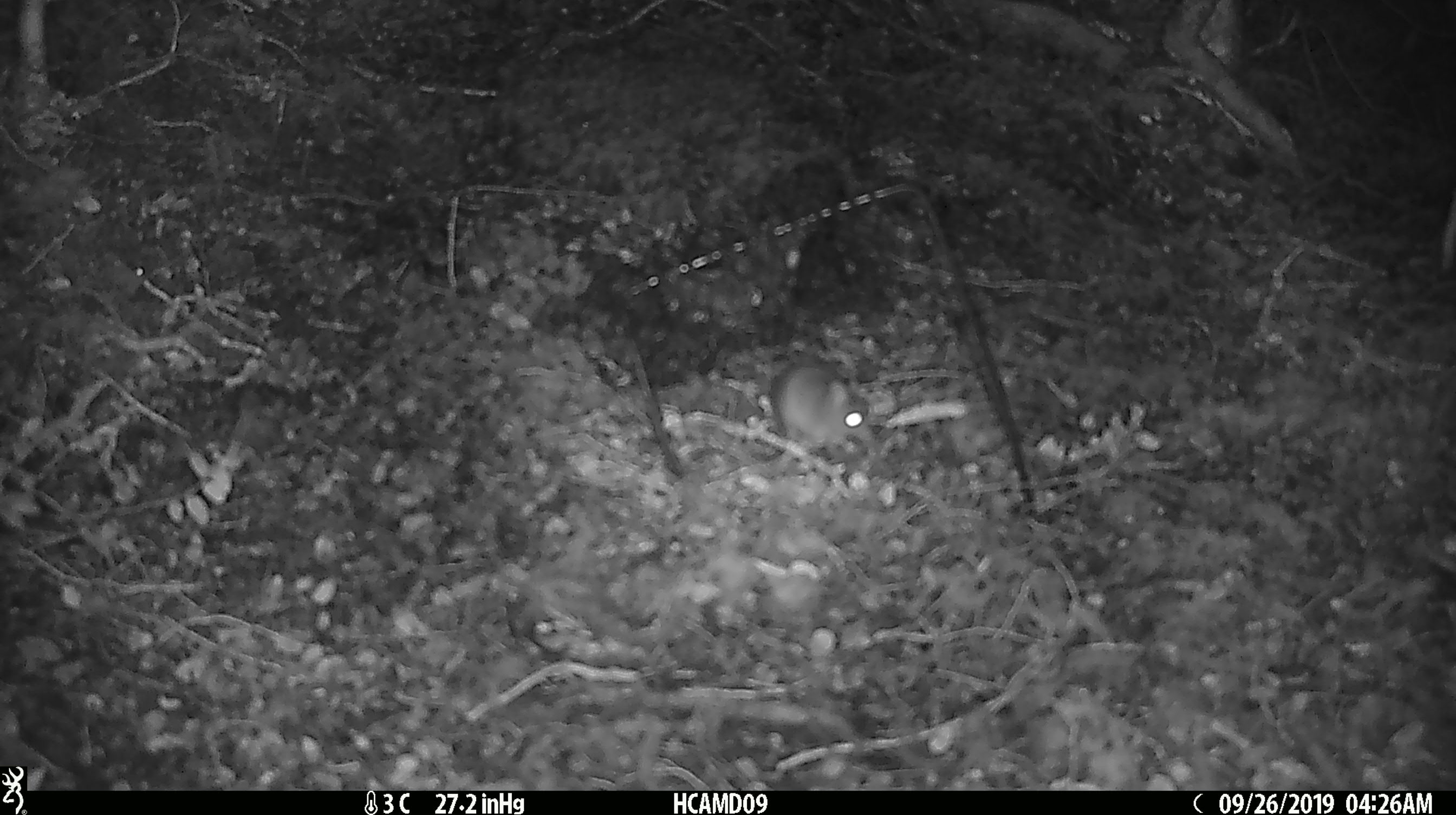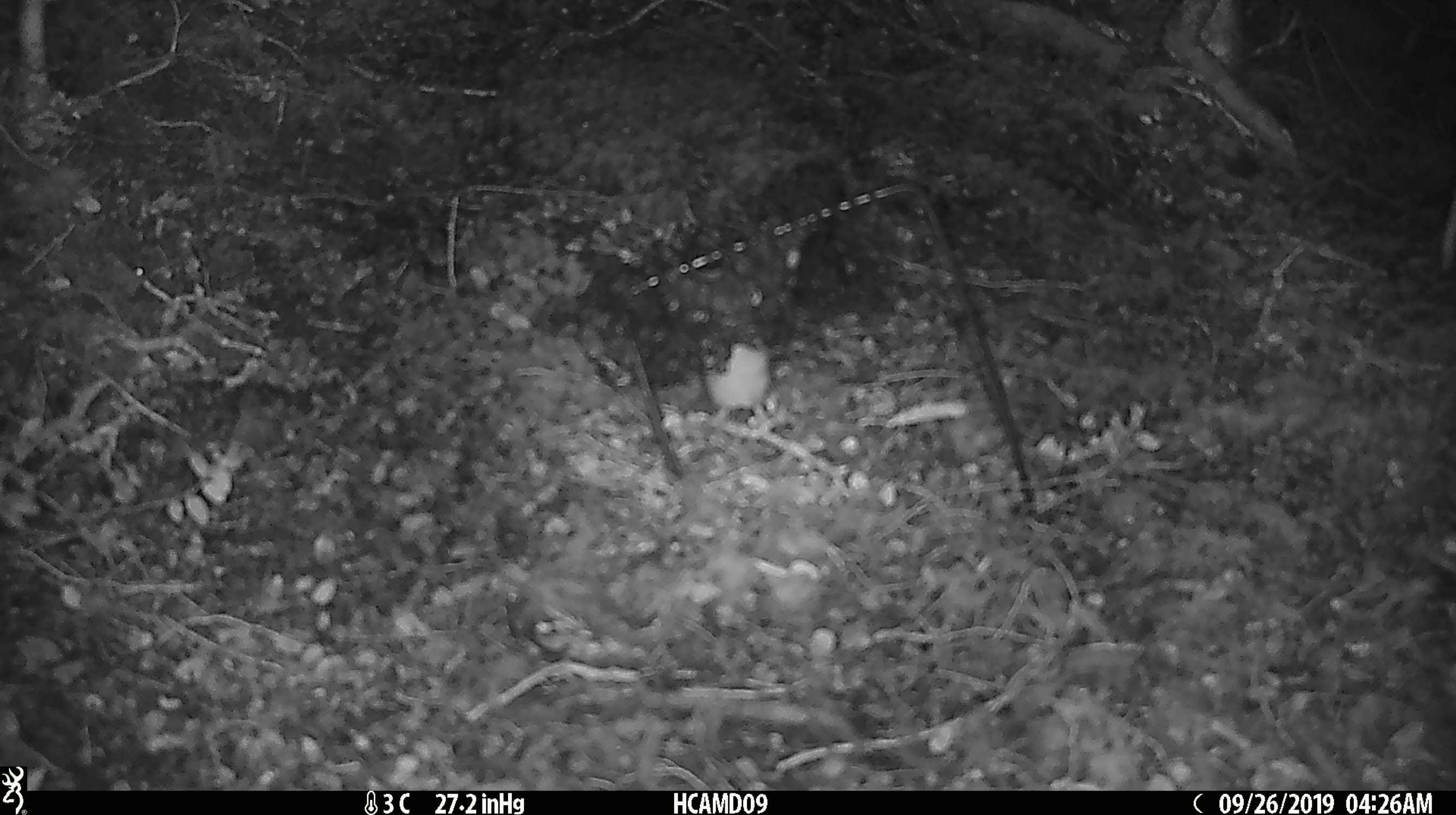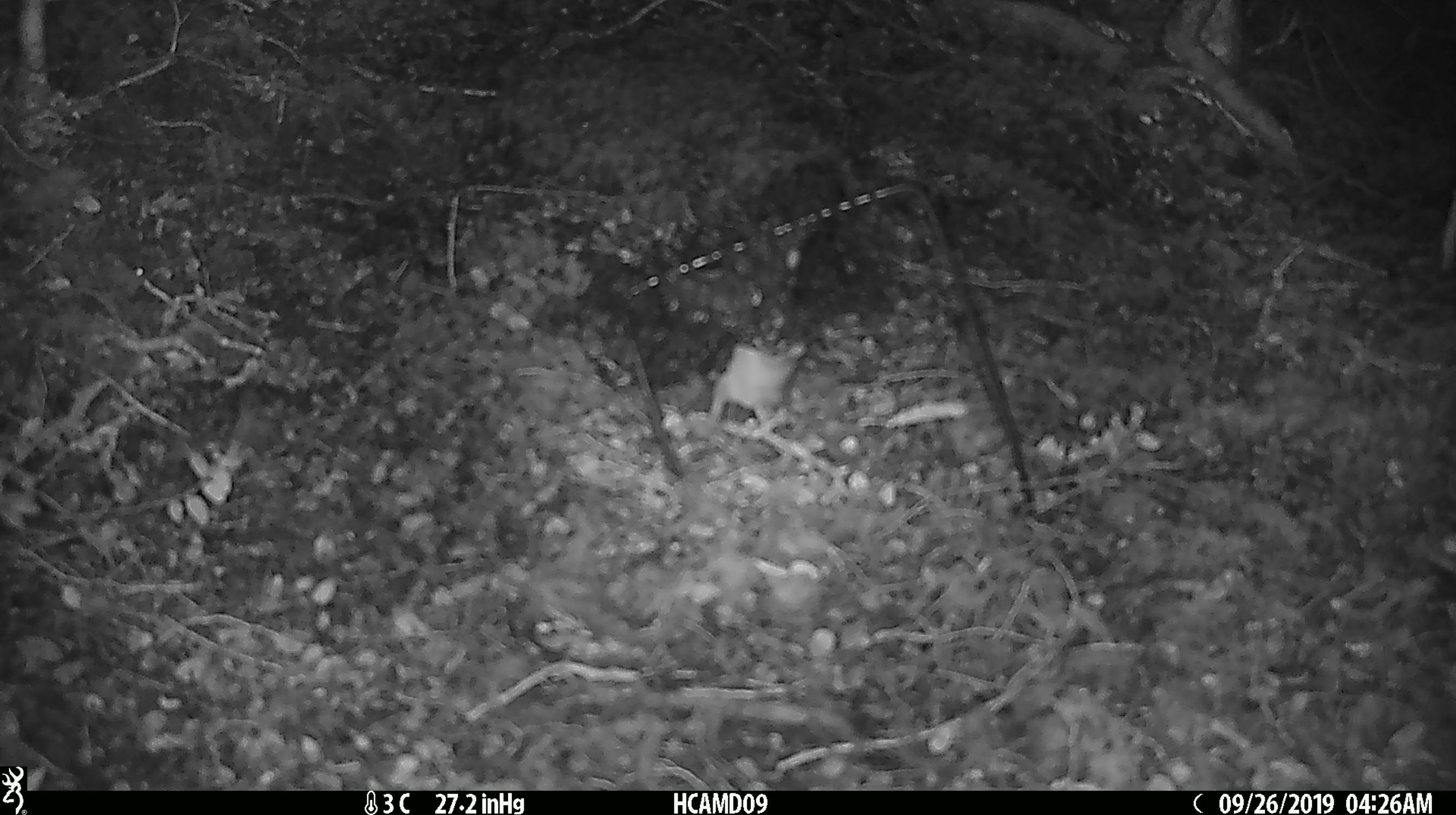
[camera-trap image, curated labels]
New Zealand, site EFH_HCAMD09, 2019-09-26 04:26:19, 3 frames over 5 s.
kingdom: Animalia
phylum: Chordata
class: Mammalia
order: Rodentia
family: Muridae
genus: Mus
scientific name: Mus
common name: mouse